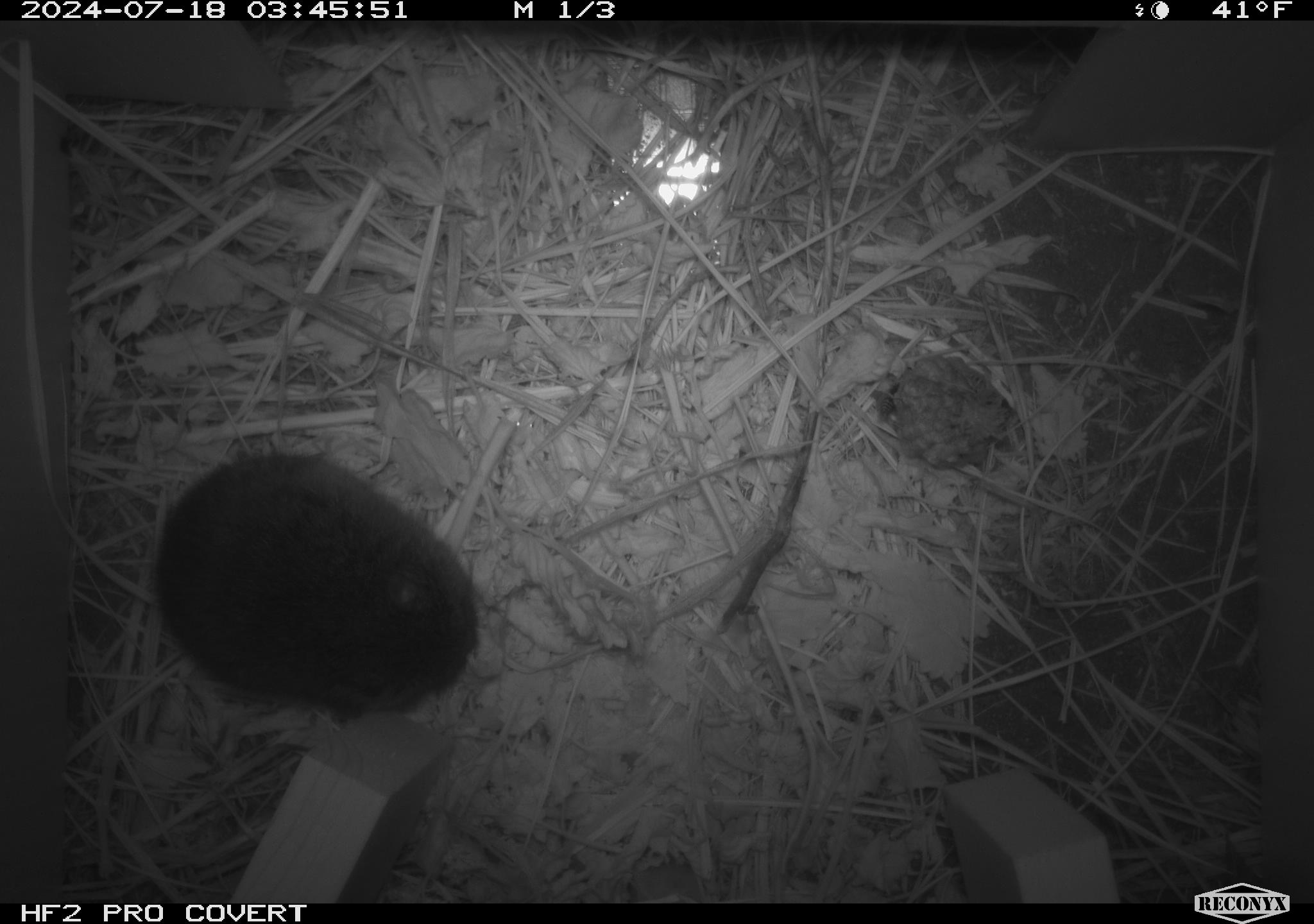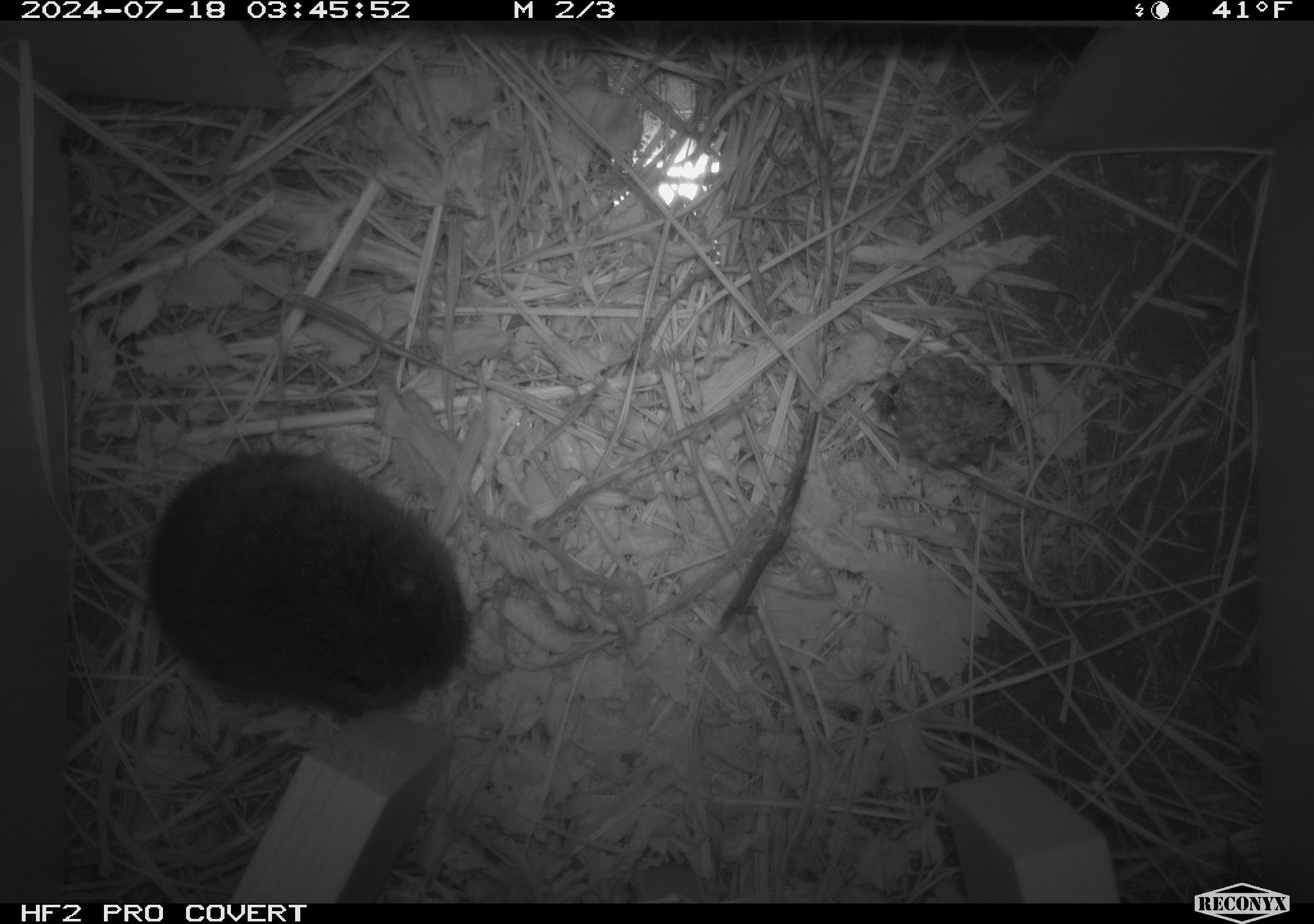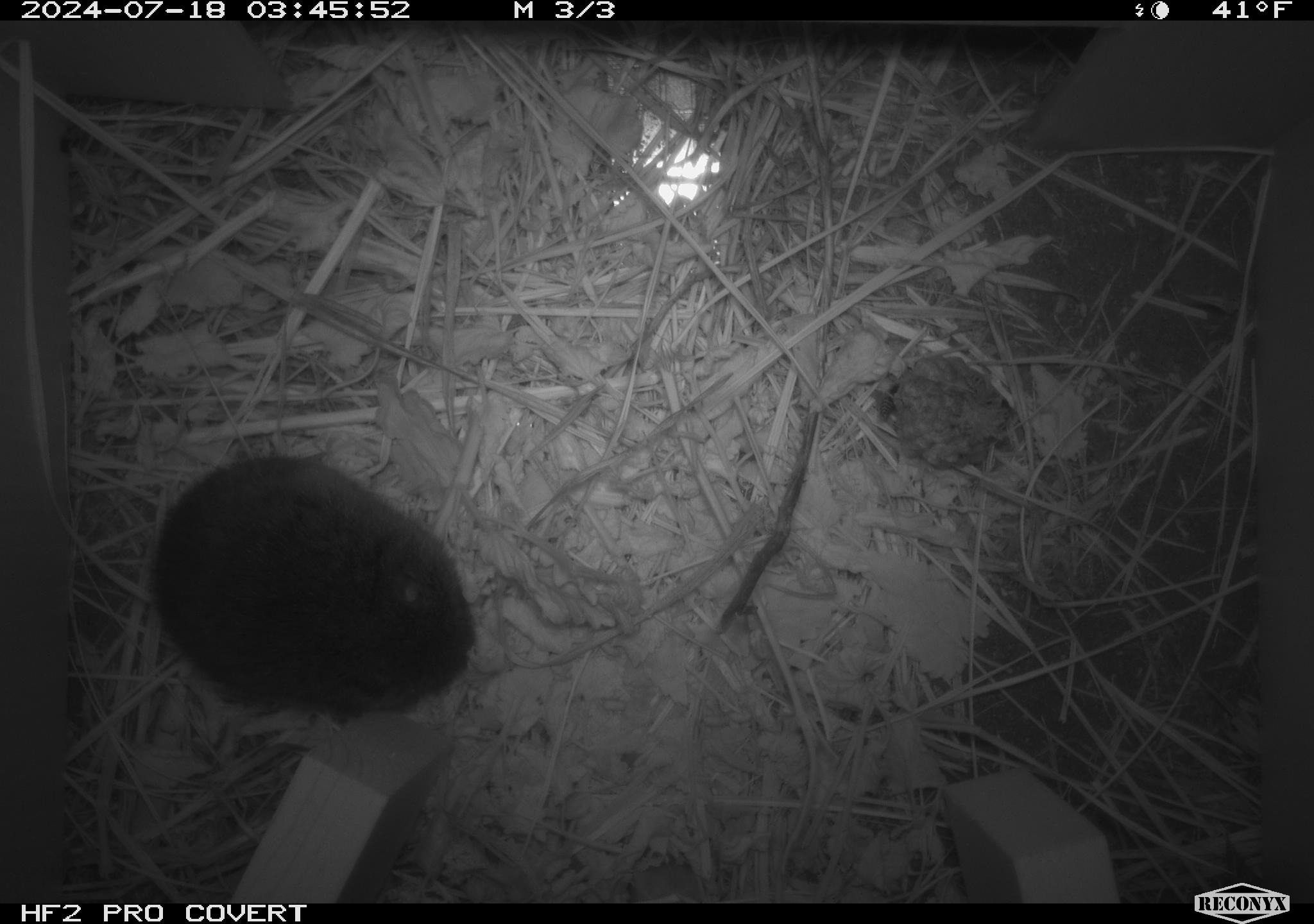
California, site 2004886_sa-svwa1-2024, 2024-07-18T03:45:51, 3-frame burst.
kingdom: Animalia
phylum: Chordata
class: Mammalia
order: Rodentia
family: Cricetidae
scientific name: Arvicolinae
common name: voles, lemmings, and muskrats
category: arvicolinae subfamily